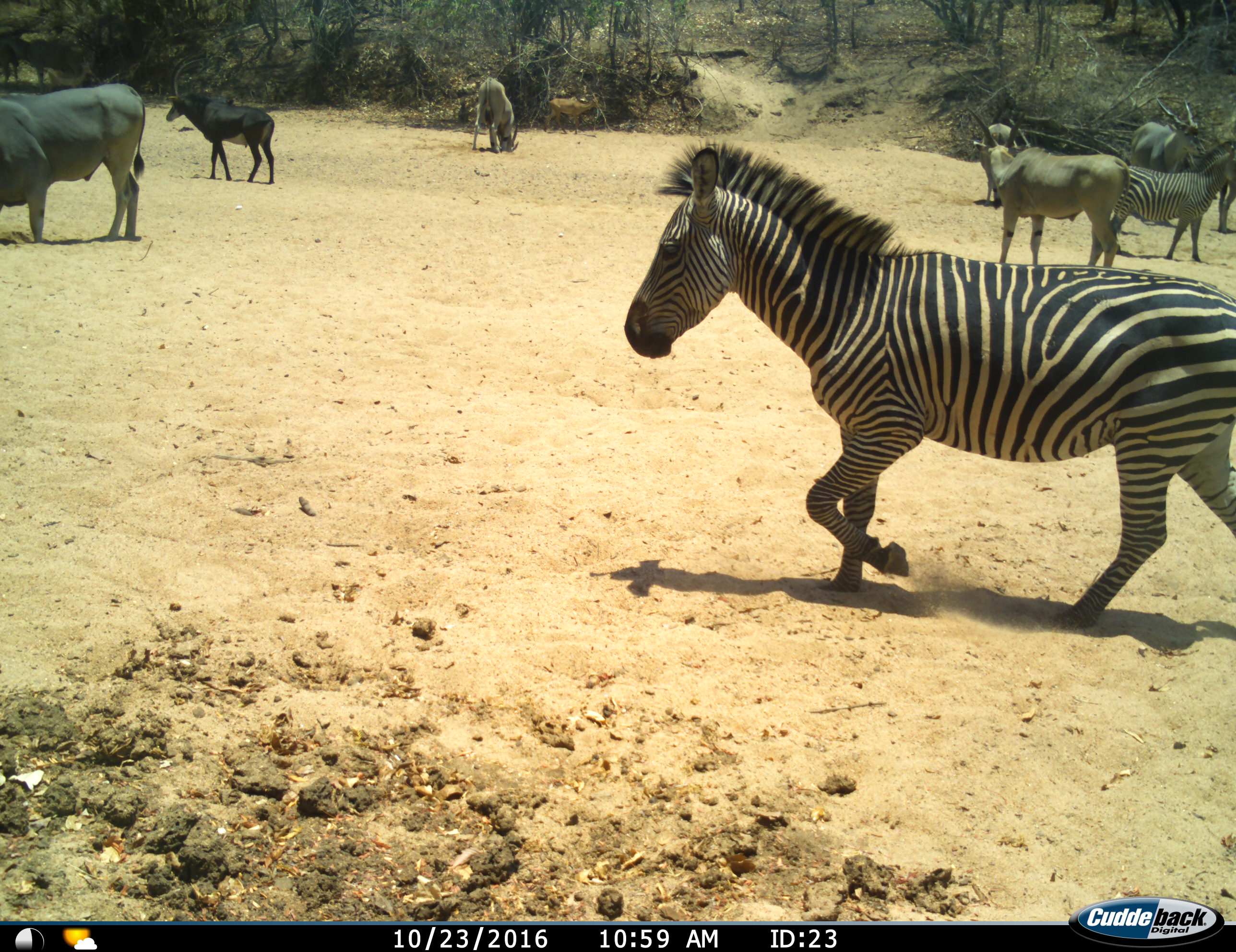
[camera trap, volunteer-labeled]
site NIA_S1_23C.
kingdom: Animalia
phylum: Chordata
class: Mammalia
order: Artiodactyla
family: Bovidae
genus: Tragelaphus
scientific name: Tragelaphus oryx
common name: eland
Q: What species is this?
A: Eland (Tragelaphus oryx).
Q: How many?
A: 5.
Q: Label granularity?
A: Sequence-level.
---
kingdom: Animalia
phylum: Chordata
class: Mammalia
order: Artiodactyla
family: Bovidae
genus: Hippotragus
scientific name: Hippotragus niger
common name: sable antelope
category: sable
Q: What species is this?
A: Sable (sable antelope) (Hippotragus niger).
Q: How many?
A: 1.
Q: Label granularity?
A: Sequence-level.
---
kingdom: Animalia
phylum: Chordata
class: Mammalia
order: Perissodactyla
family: Equidae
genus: Equus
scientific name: Equus quagga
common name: plains zebra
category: zebraplains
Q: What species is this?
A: Zebraplains (plains zebra) (Equus quagga).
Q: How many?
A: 2.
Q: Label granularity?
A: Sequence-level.